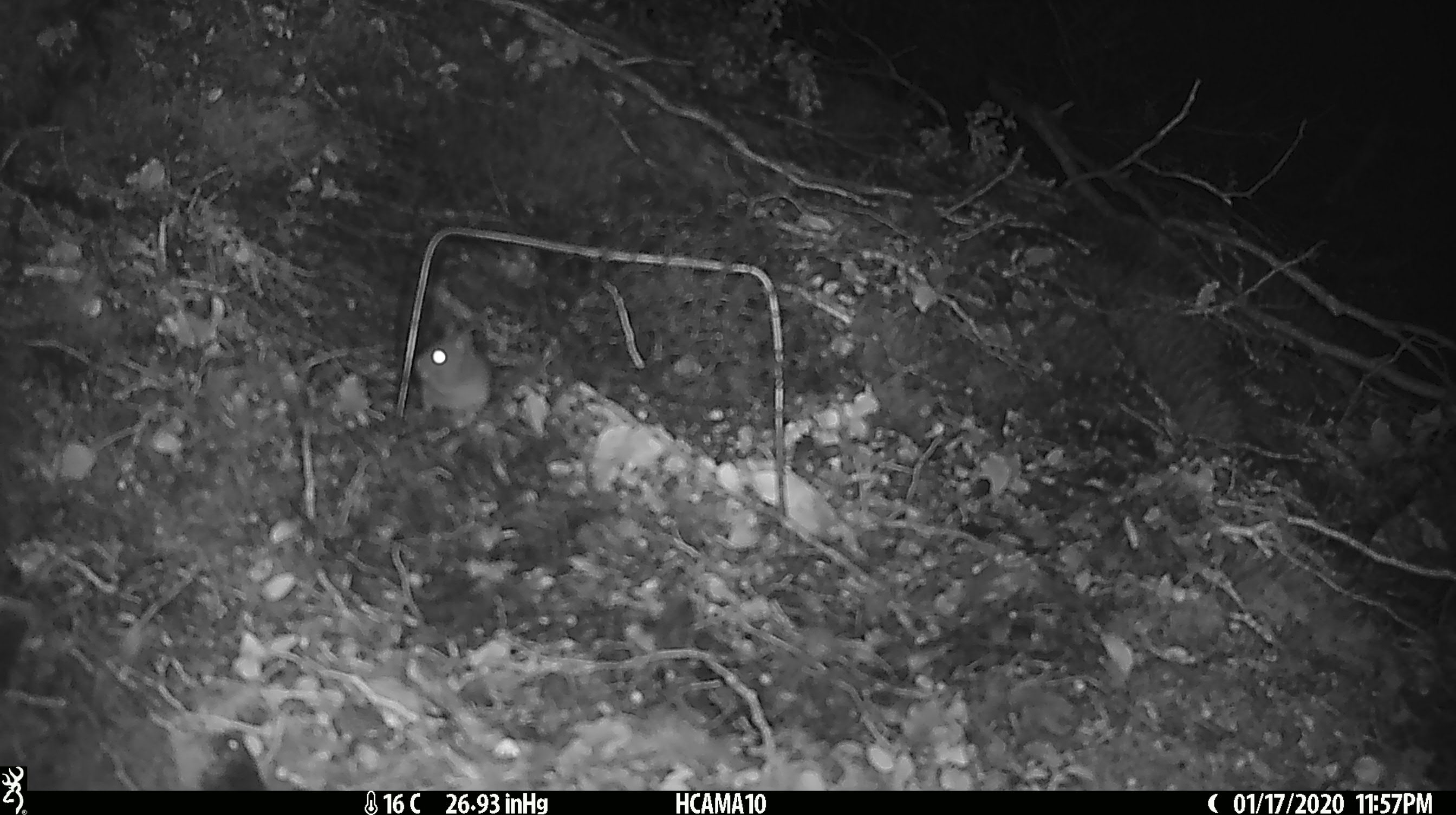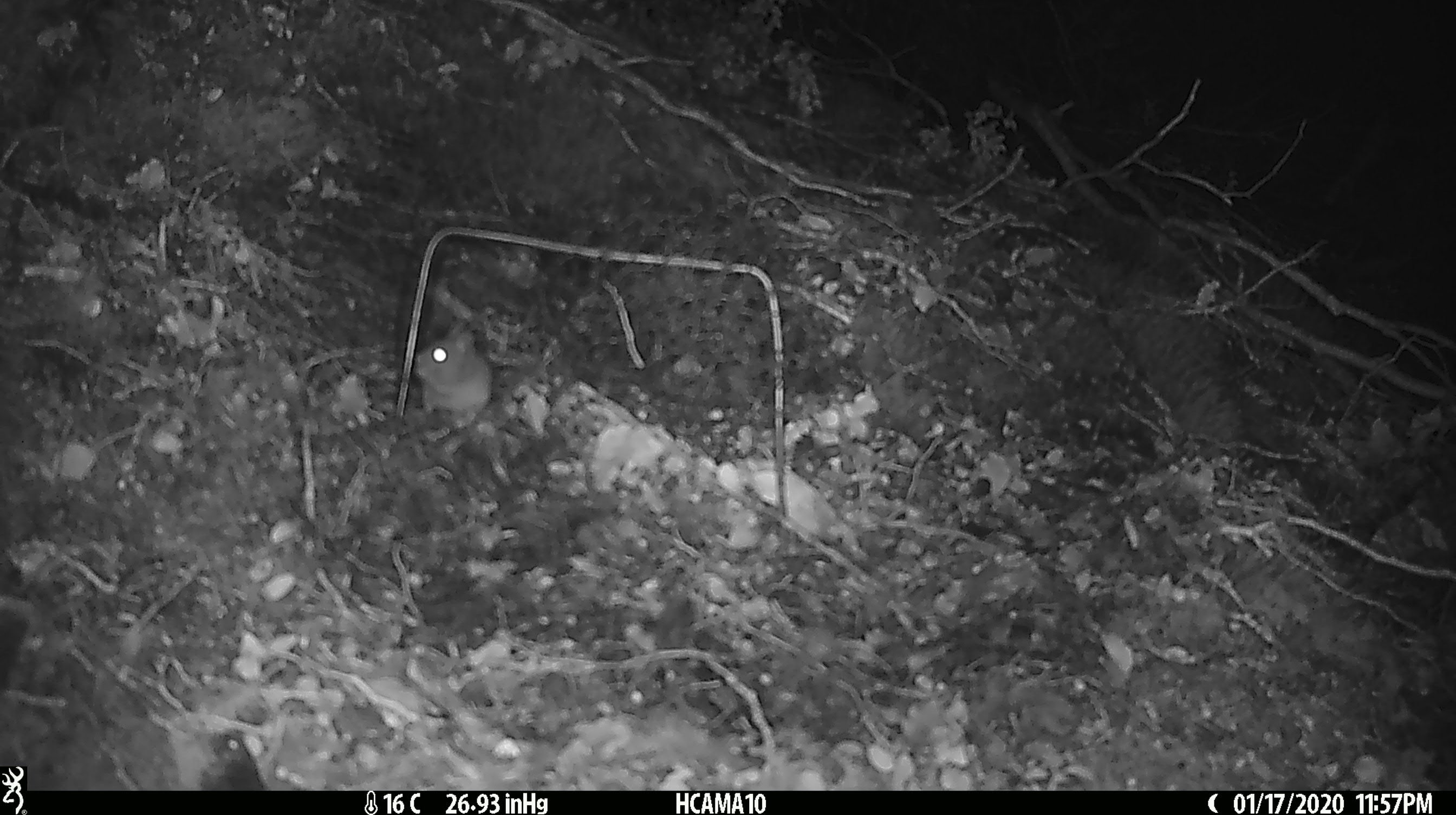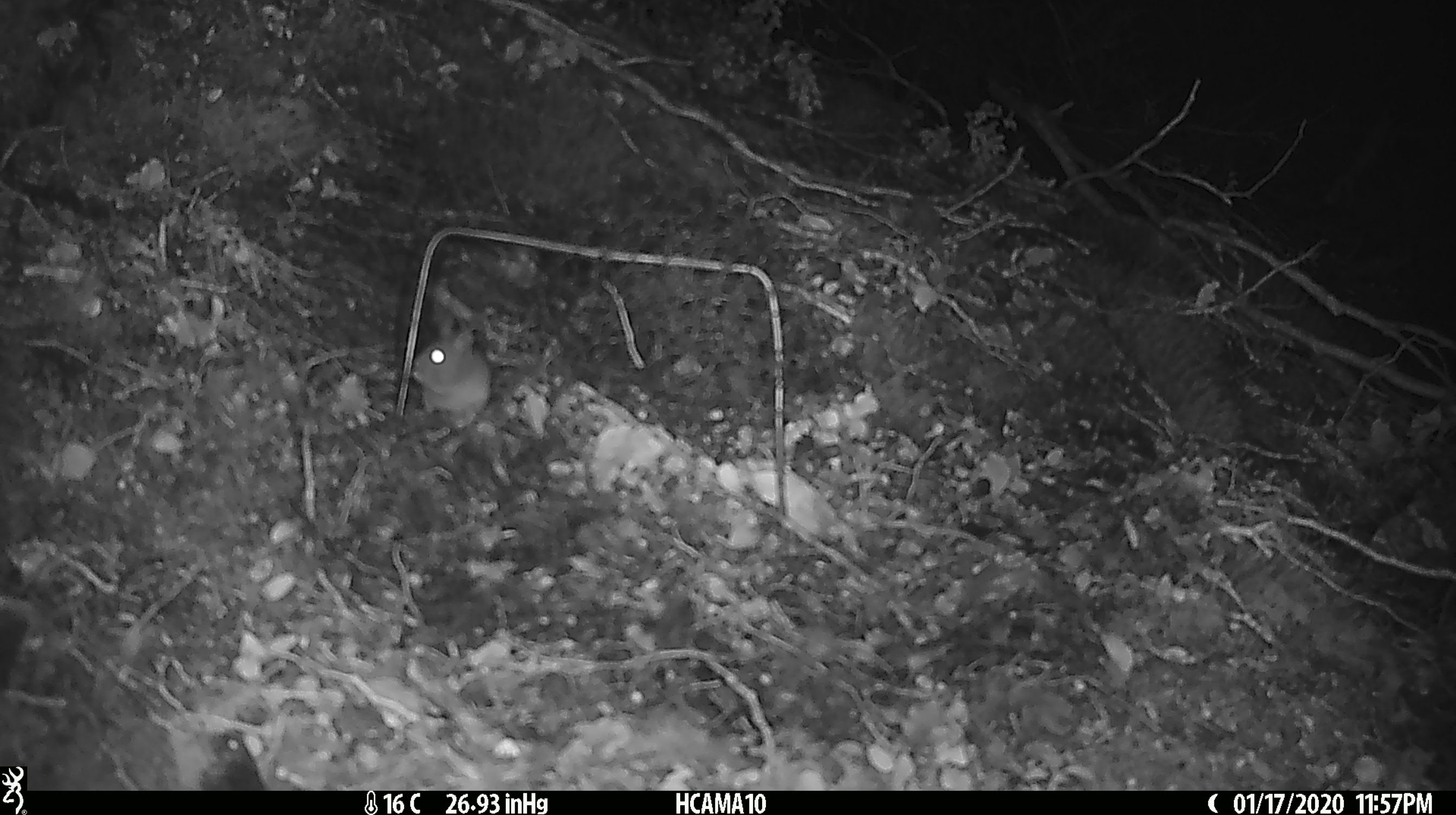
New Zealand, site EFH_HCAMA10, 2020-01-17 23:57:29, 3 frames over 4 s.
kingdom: Animalia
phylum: Chordata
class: Mammalia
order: Rodentia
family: Muridae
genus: Mus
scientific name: Mus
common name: mouse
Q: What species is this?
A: Mouse (Mus).